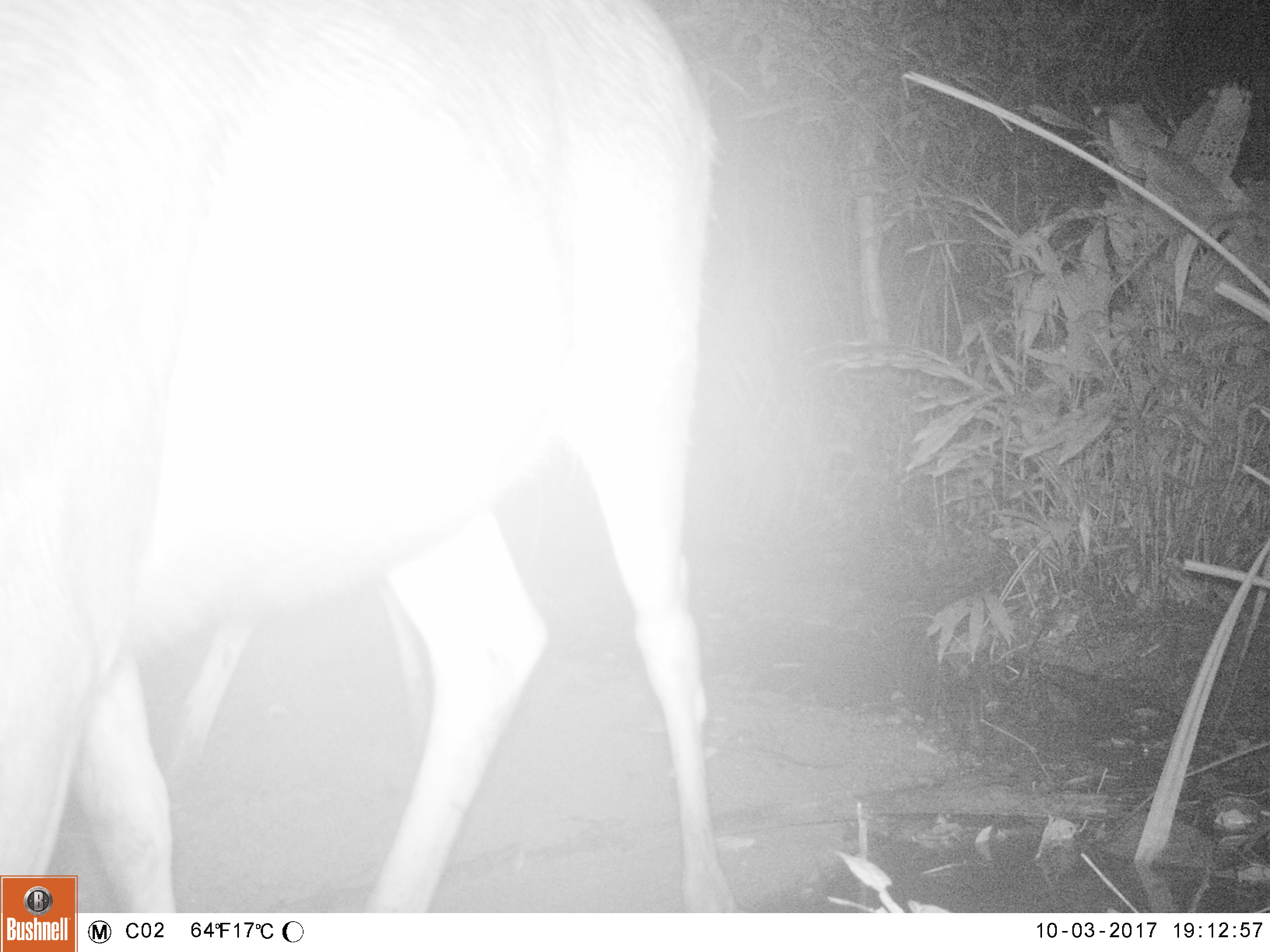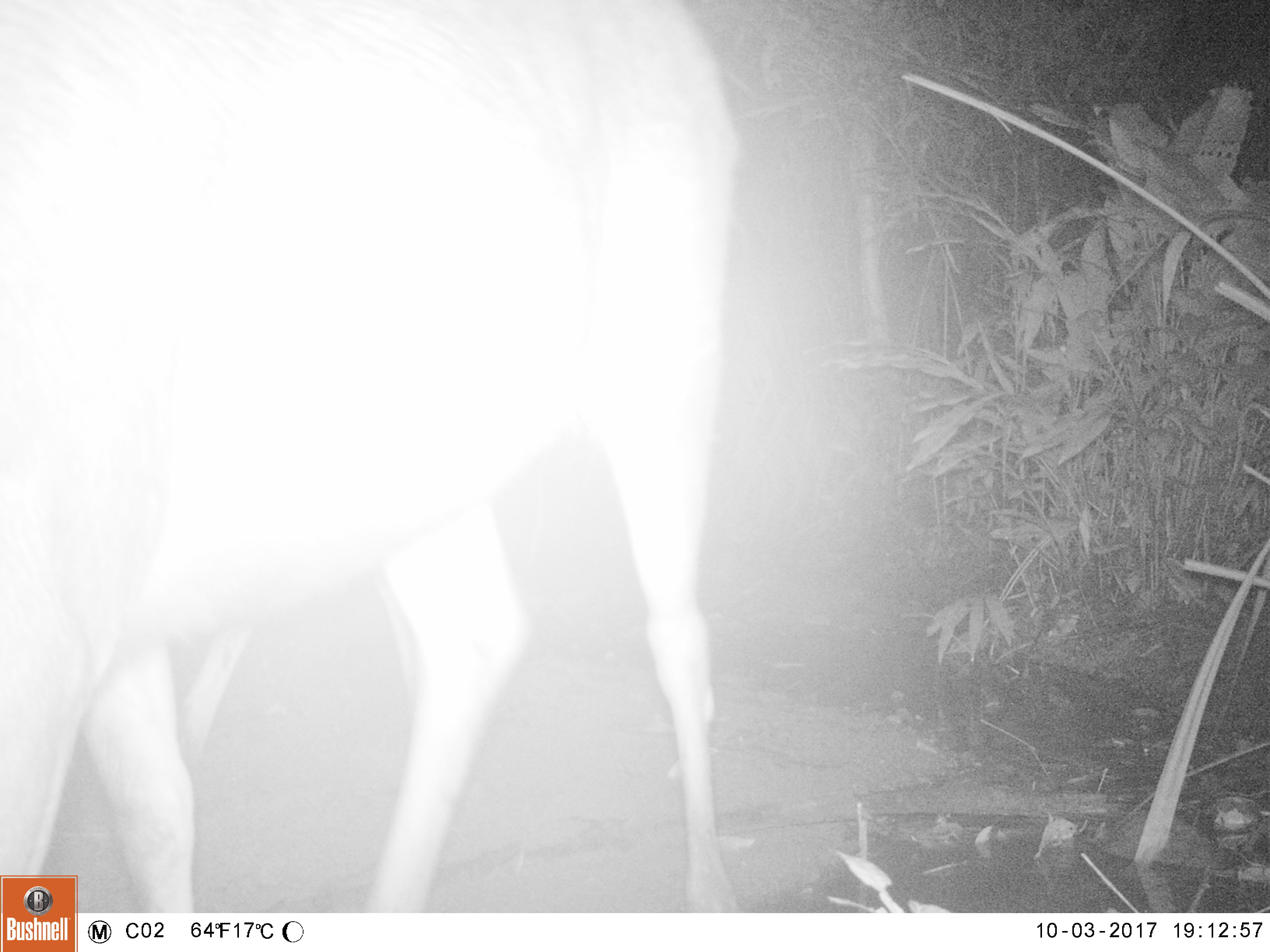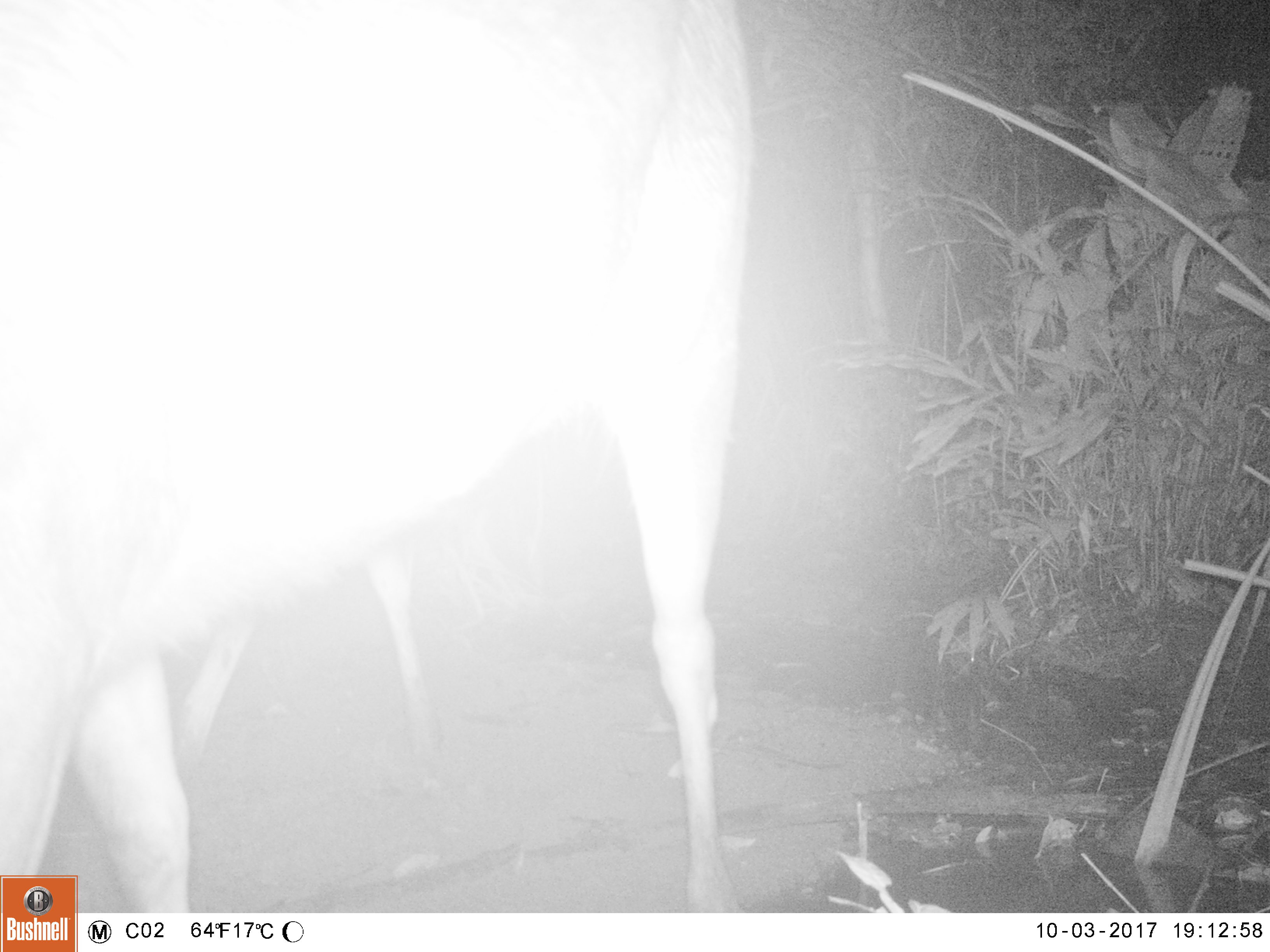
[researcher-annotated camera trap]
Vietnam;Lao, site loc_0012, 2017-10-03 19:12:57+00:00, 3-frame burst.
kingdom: Animalia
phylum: Chordata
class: Mammalia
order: Artiodactyla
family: Cervidae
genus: Rusa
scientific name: Rusa unicolor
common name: sambar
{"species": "sambar (Rusa unicolor)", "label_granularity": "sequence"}